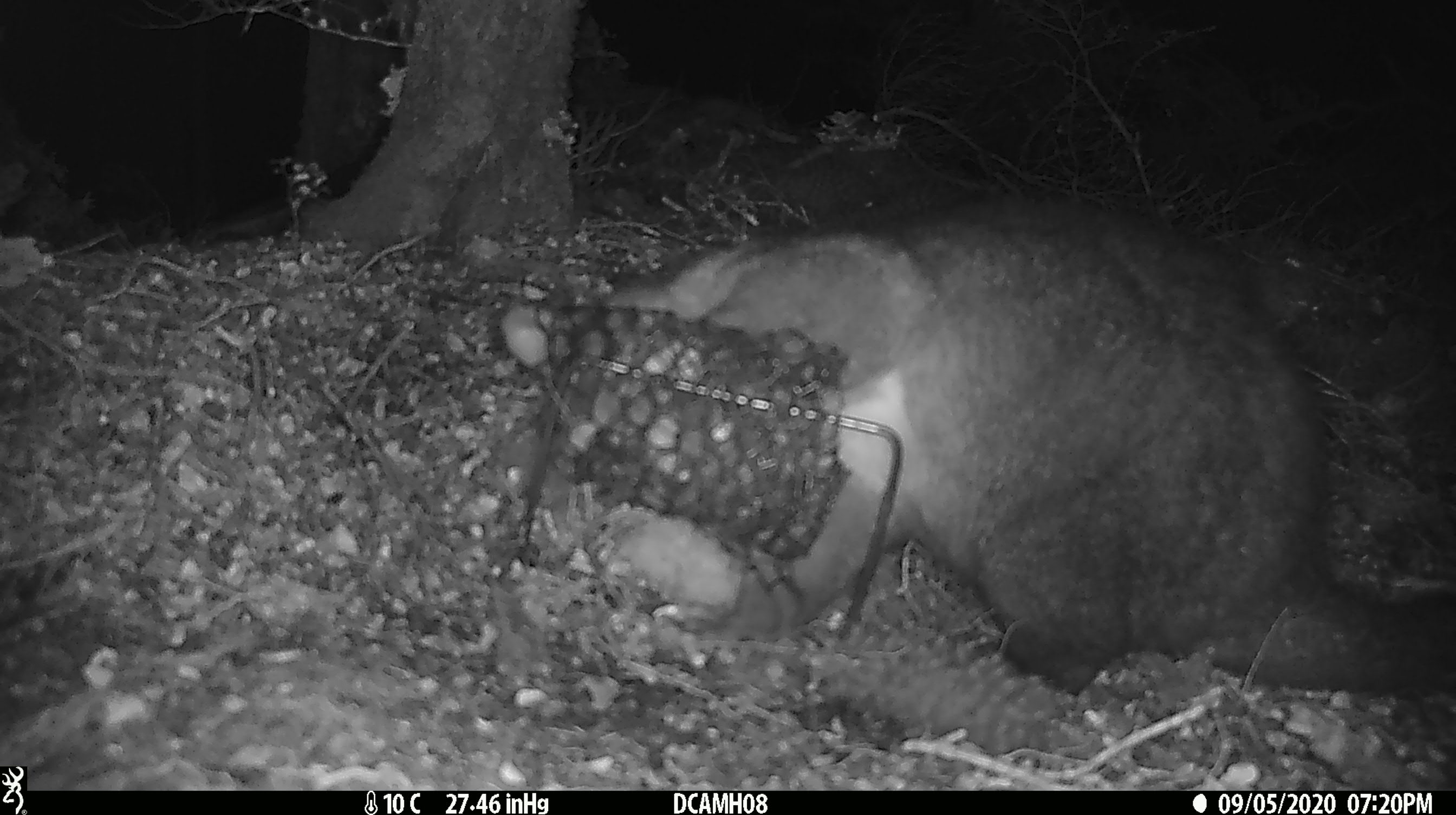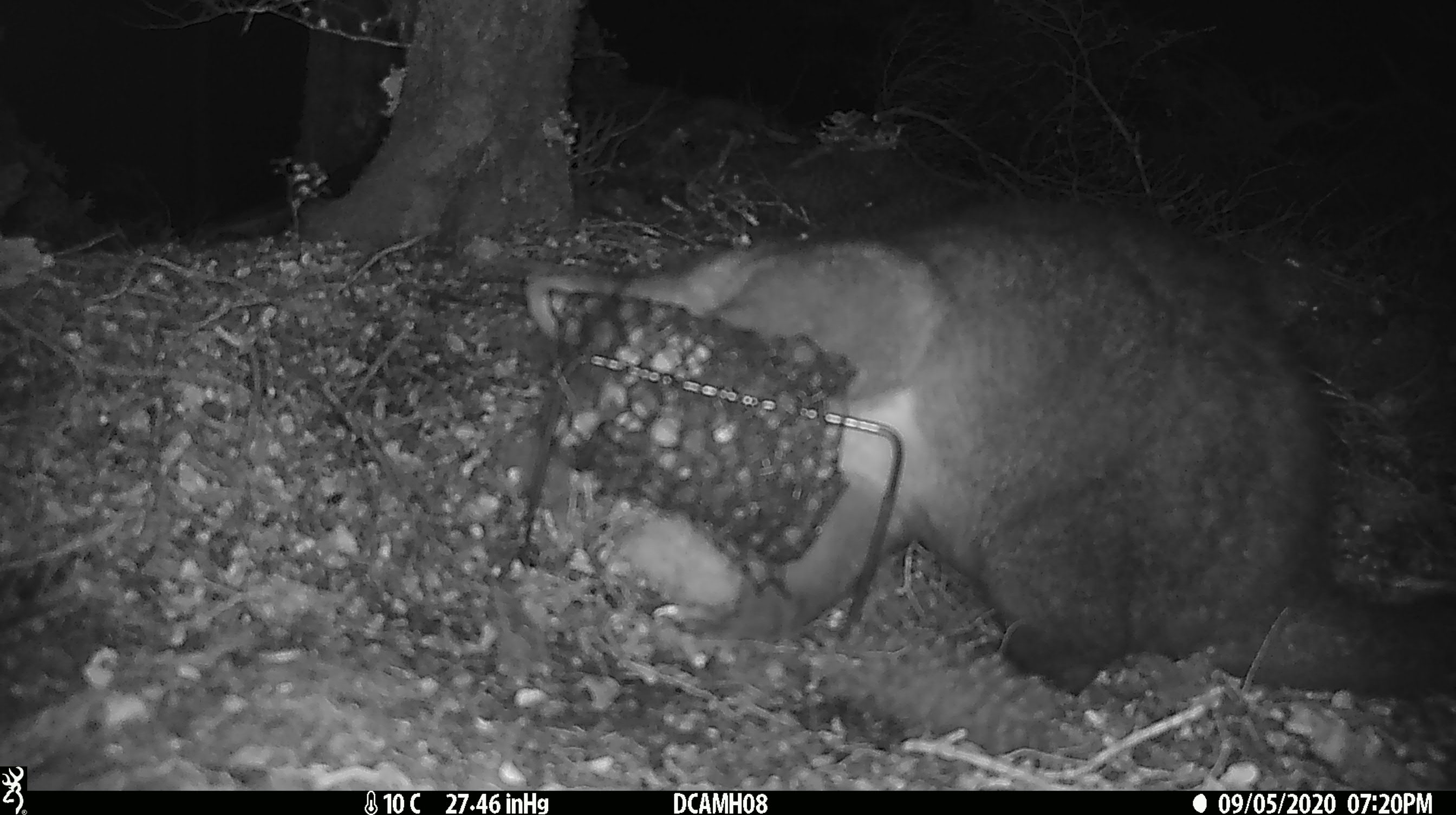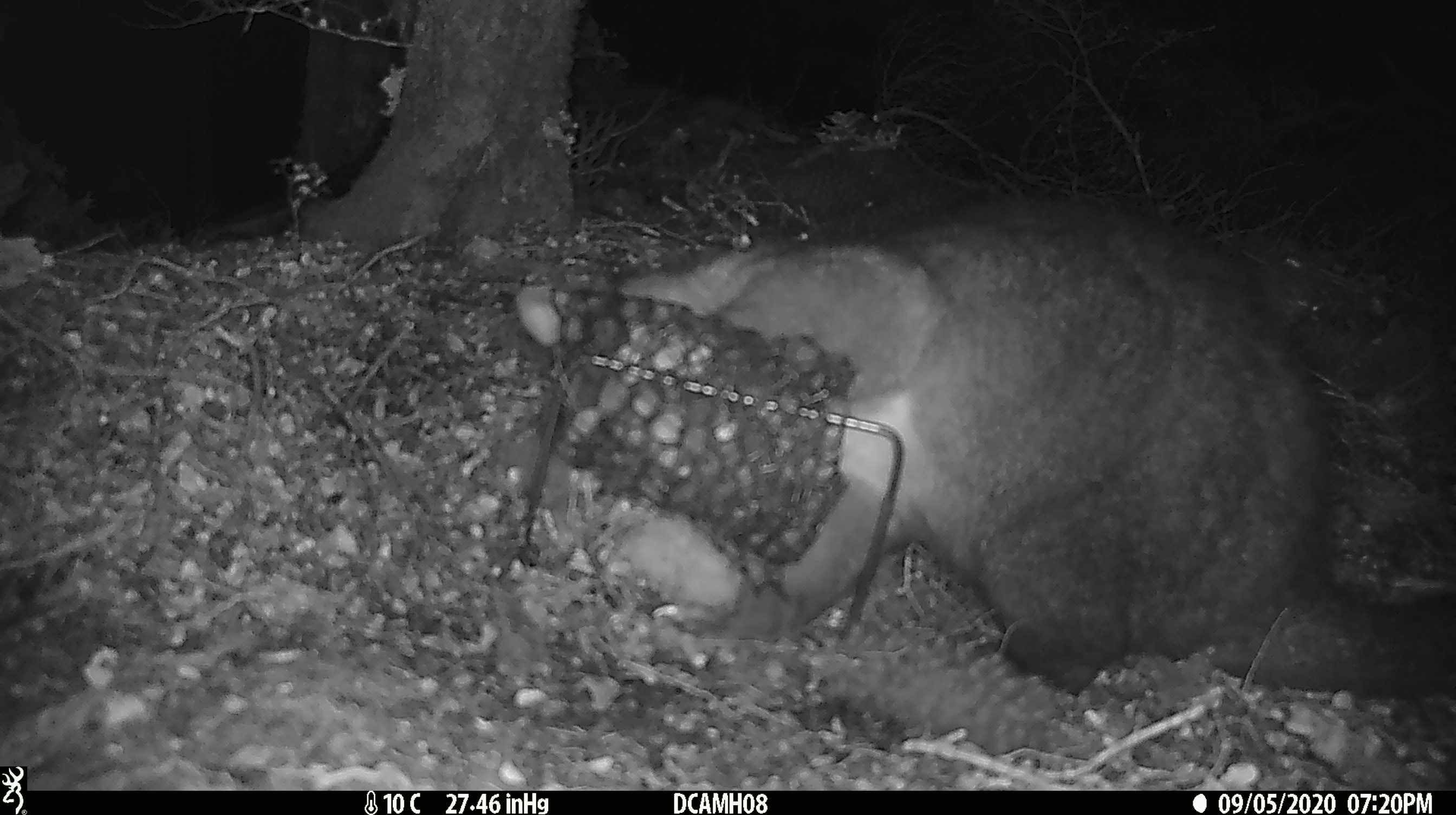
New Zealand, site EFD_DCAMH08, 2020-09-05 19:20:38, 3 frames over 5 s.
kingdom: Animalia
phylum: Chordata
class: Mammalia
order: Diprotodontia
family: Phalangeridae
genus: Trichosurus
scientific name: Trichosurus vulpecula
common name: common brushtail possum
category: possum